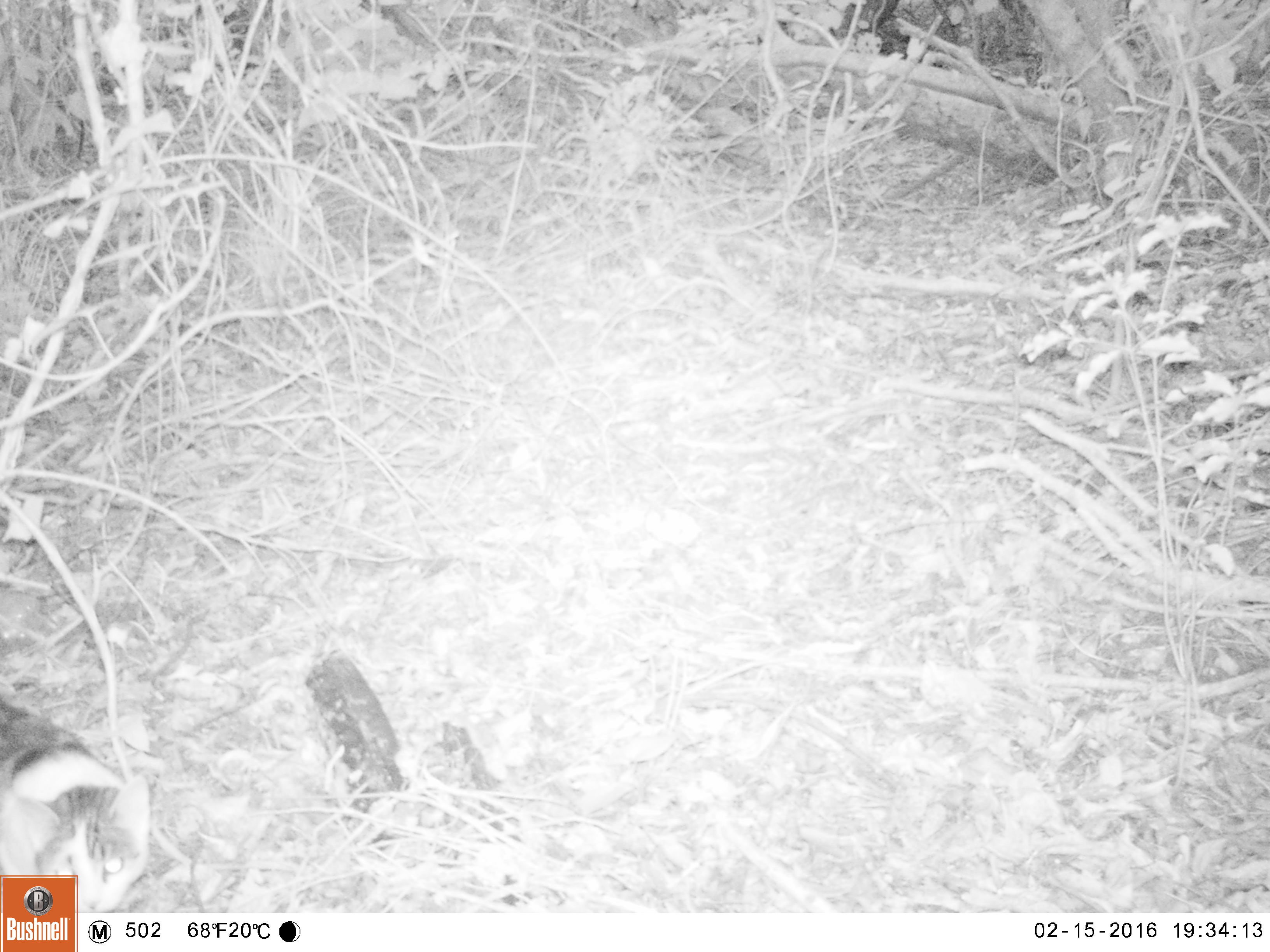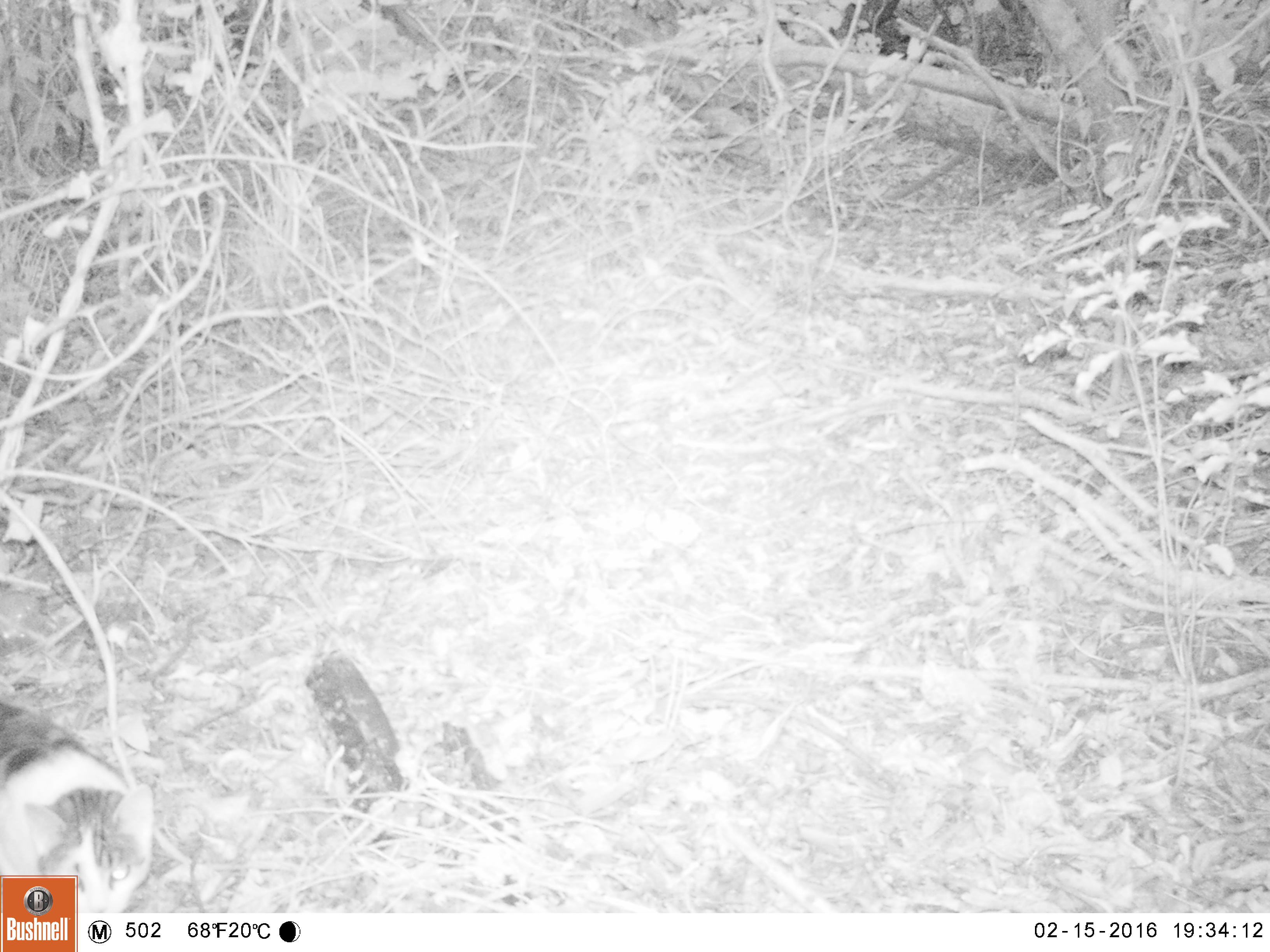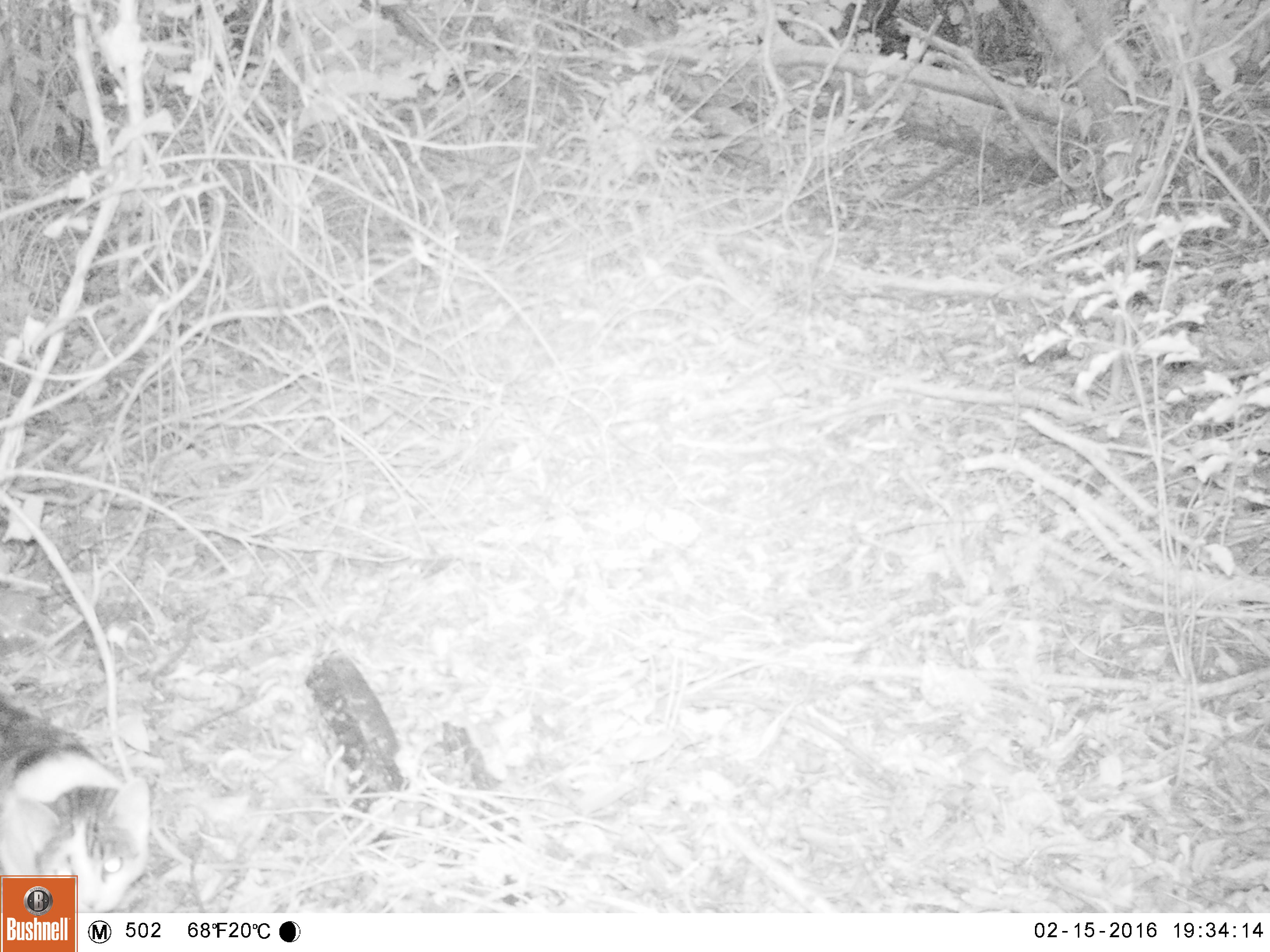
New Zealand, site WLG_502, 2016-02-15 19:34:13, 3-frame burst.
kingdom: Animalia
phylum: Chordata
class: Mammalia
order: Carnivora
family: Felidae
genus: Felis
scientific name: Felis catus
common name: domestic cat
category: cat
Cat (domestic cat) (Felis catus).